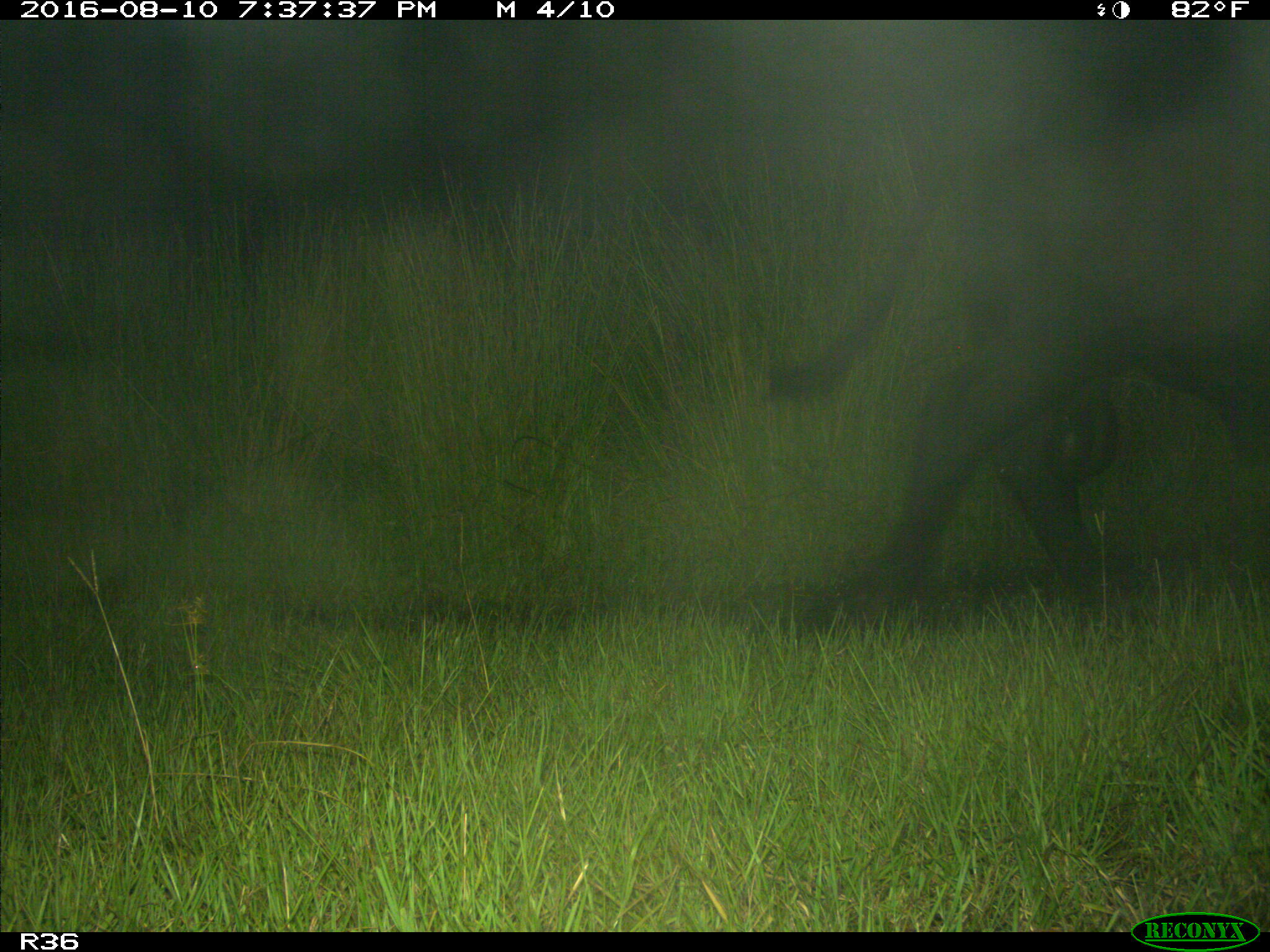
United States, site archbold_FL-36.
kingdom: Animalia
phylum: Chordata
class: Mammalia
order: Artiodactyla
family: Bovidae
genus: Bos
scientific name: Bos taurus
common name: domestic cow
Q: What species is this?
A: Bos taurus (domestic cow).